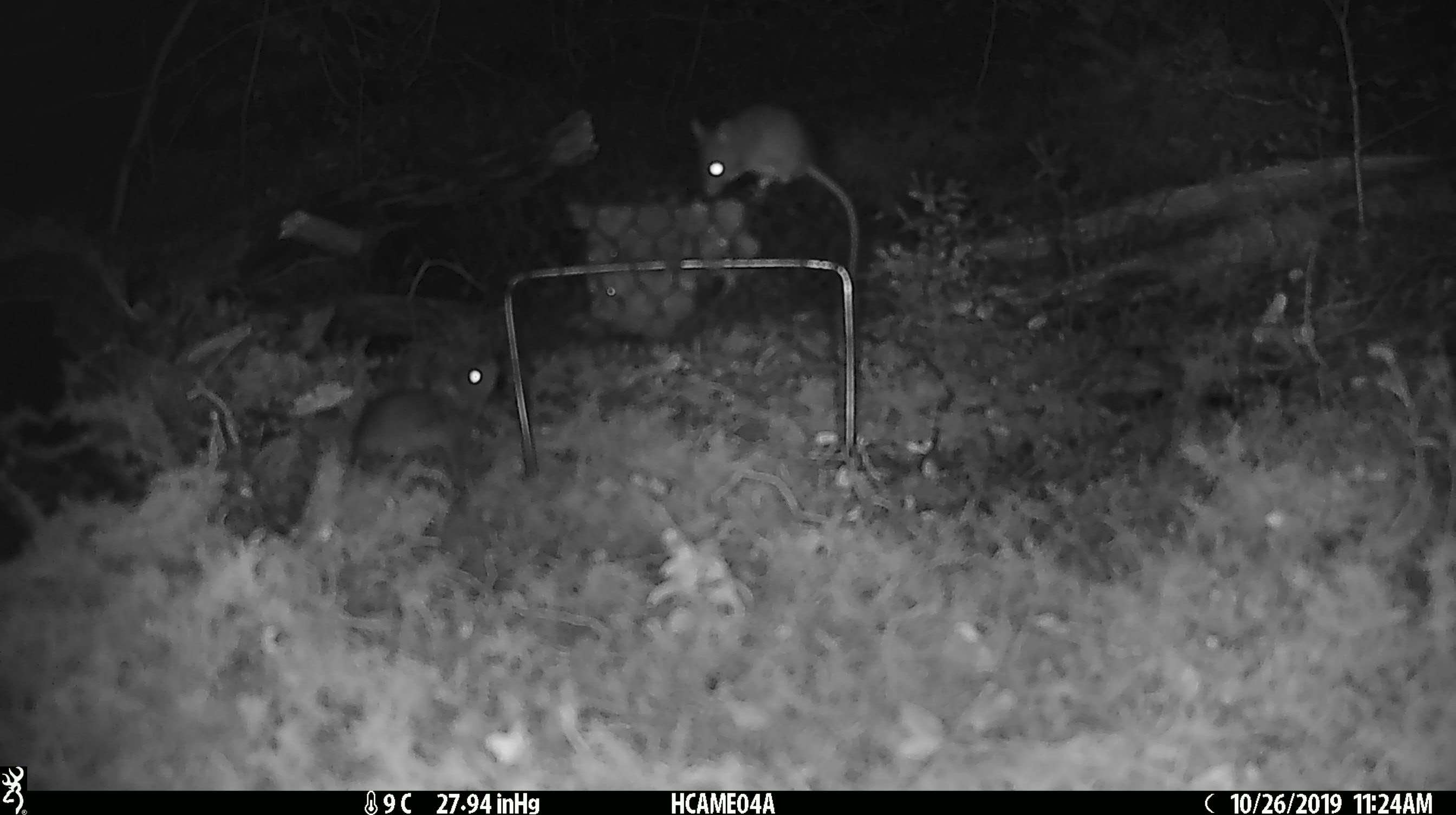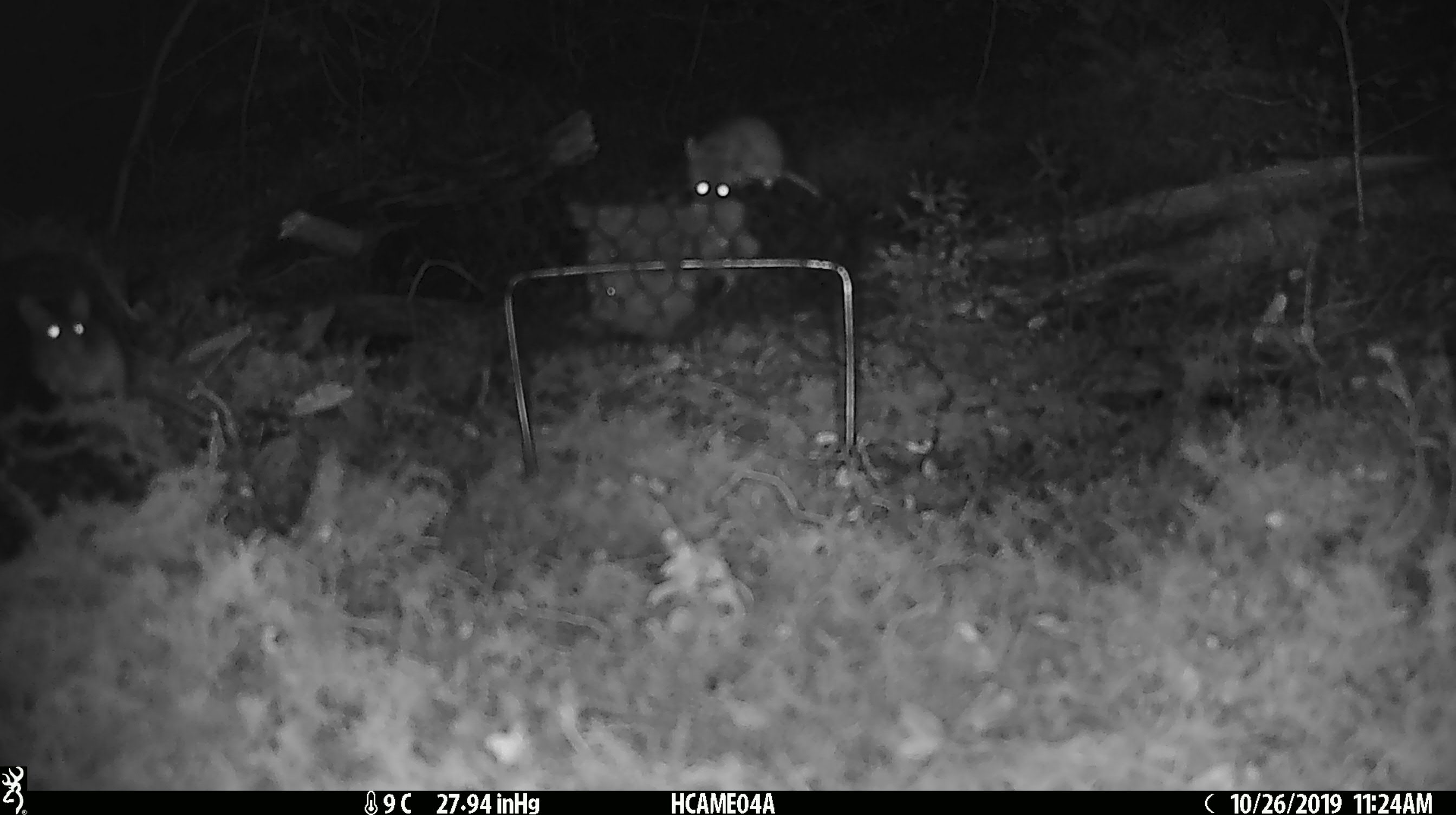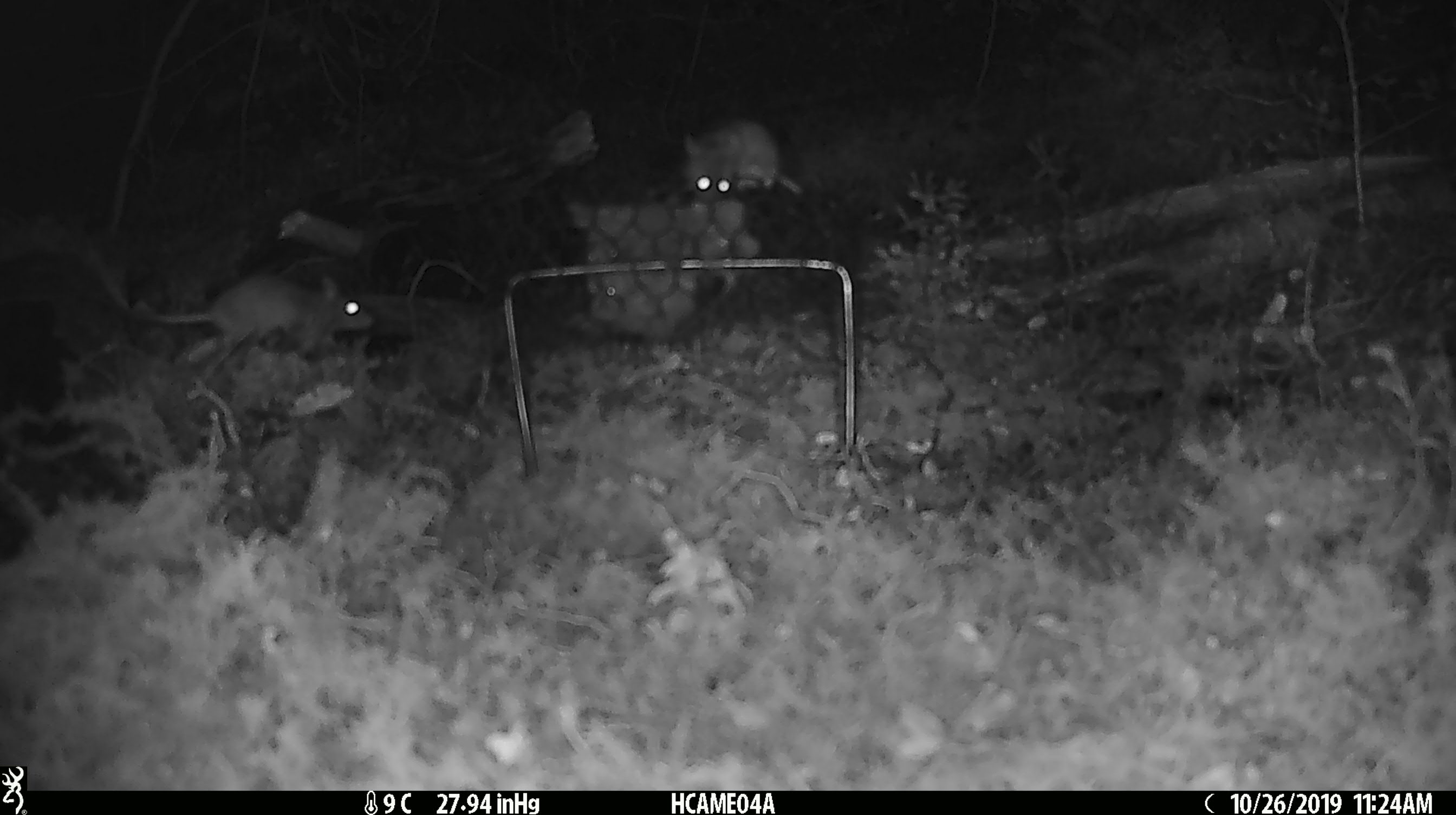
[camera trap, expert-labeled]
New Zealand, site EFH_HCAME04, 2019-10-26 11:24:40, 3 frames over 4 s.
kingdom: Animalia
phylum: Chordata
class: Mammalia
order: Rodentia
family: Muridae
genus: Mus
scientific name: Mus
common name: mouse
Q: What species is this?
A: Mouse (Mus).